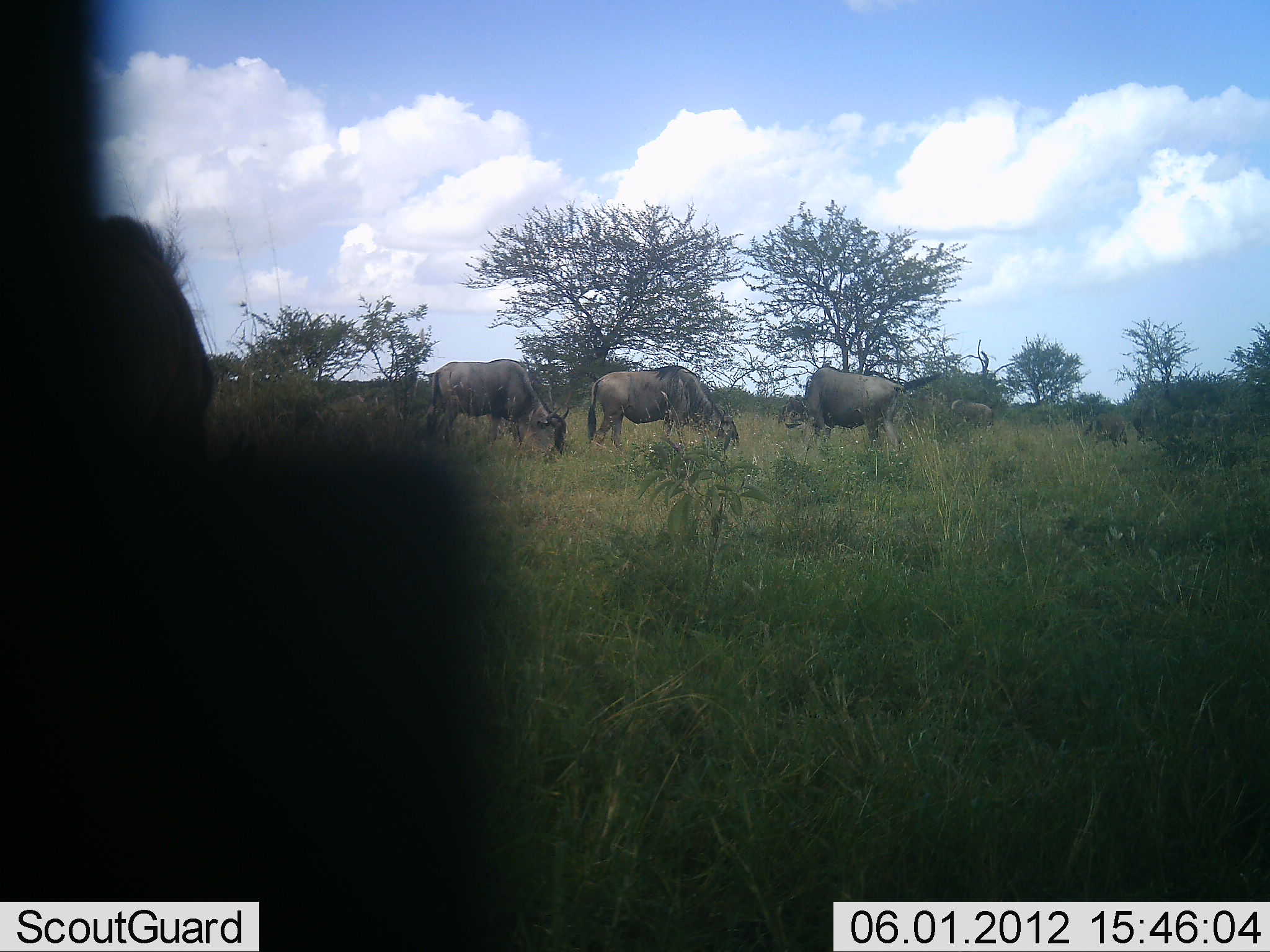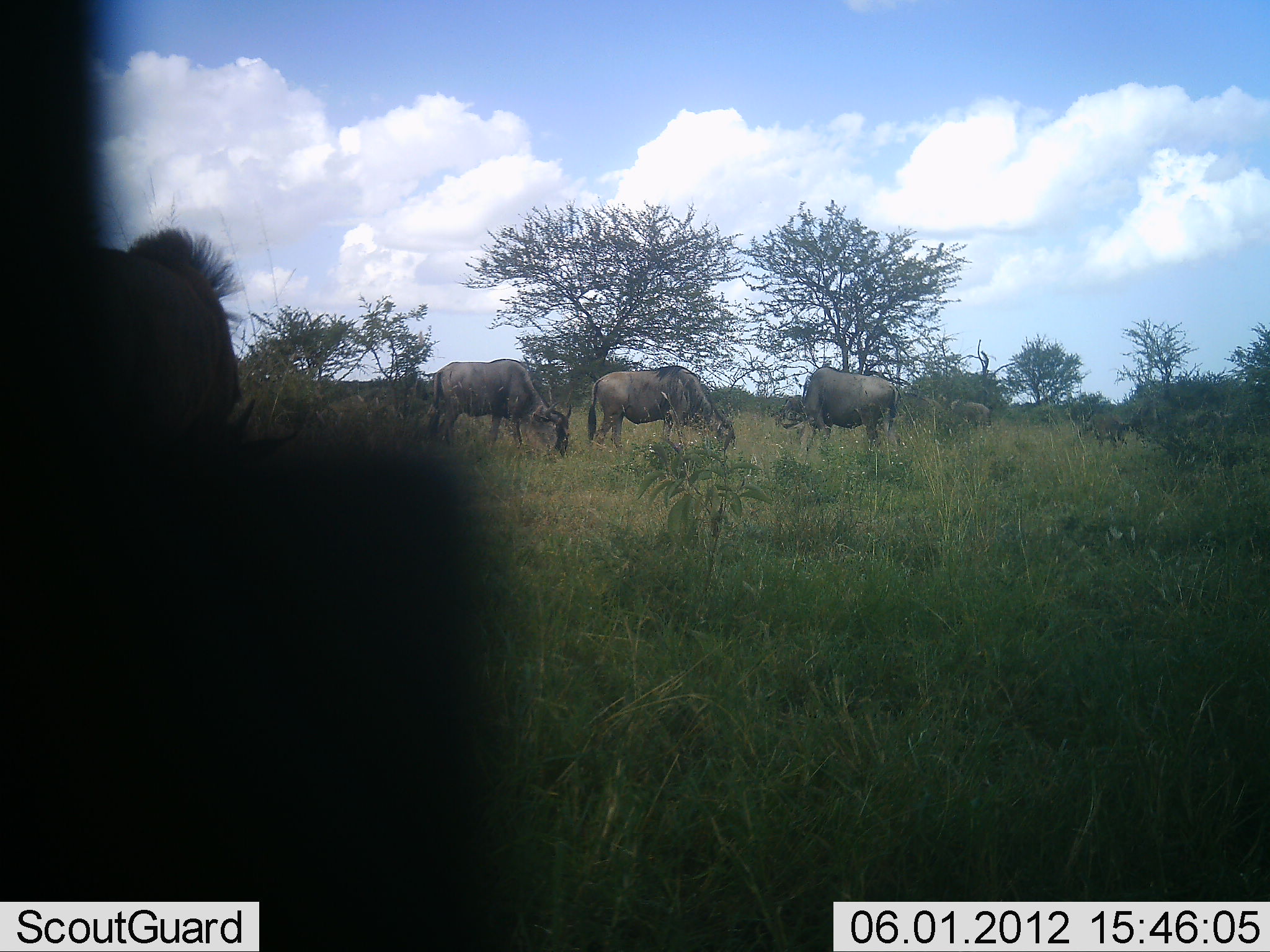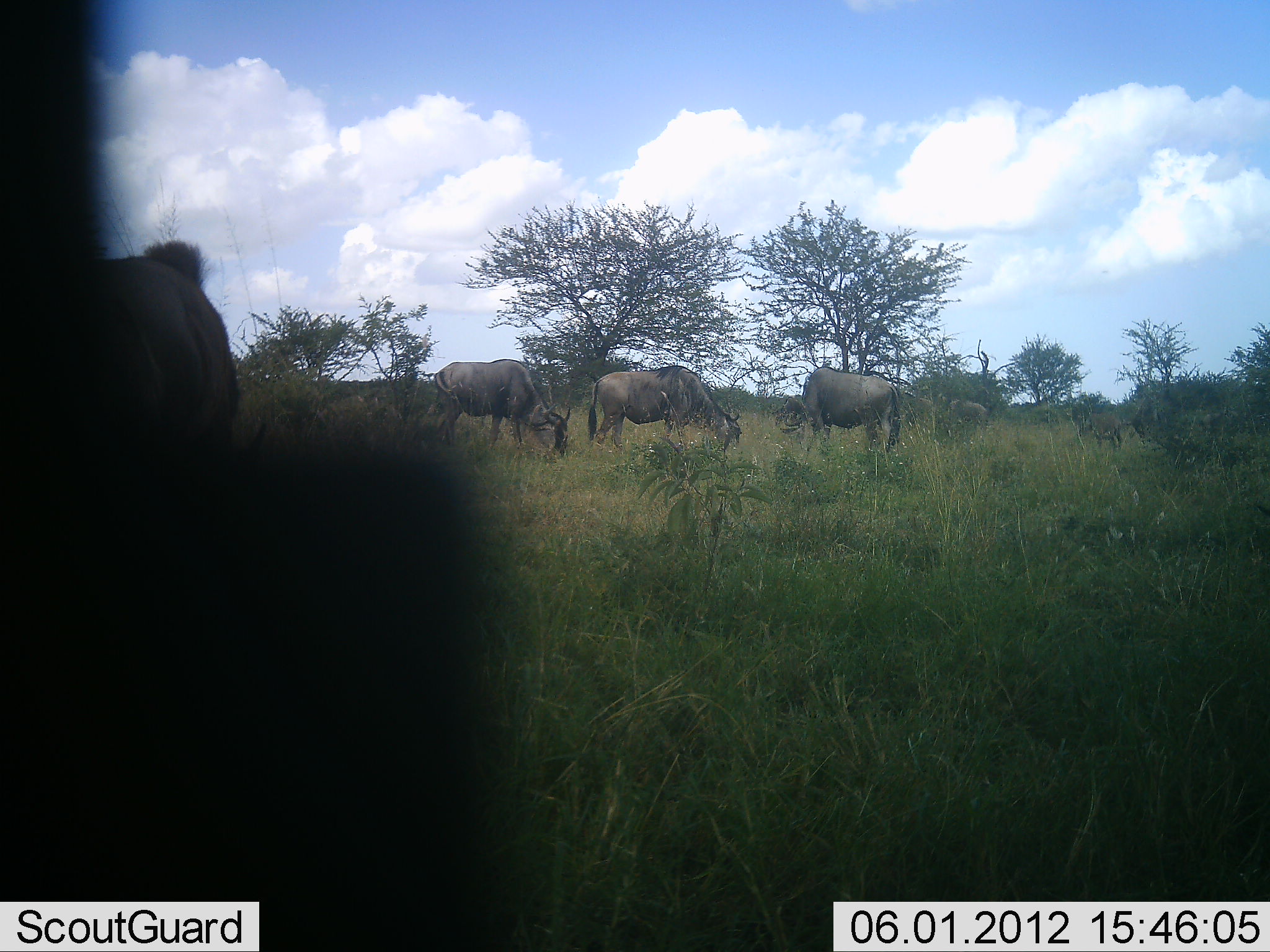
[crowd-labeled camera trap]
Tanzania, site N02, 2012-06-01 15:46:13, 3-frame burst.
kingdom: Animalia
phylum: Chordata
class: Mammalia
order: Artiodactyla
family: Bovidae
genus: Connochaetes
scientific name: Connochaetes taurinus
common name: blue wildebeest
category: wildebeest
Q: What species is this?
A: Wildebeest (blue wildebeest) (Connochaetes taurinus).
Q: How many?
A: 8.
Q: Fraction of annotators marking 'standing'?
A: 50%.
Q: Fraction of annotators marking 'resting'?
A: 0%.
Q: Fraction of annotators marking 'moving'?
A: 10%.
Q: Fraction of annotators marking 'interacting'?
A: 0%.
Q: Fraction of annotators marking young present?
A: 20%.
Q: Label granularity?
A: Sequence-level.